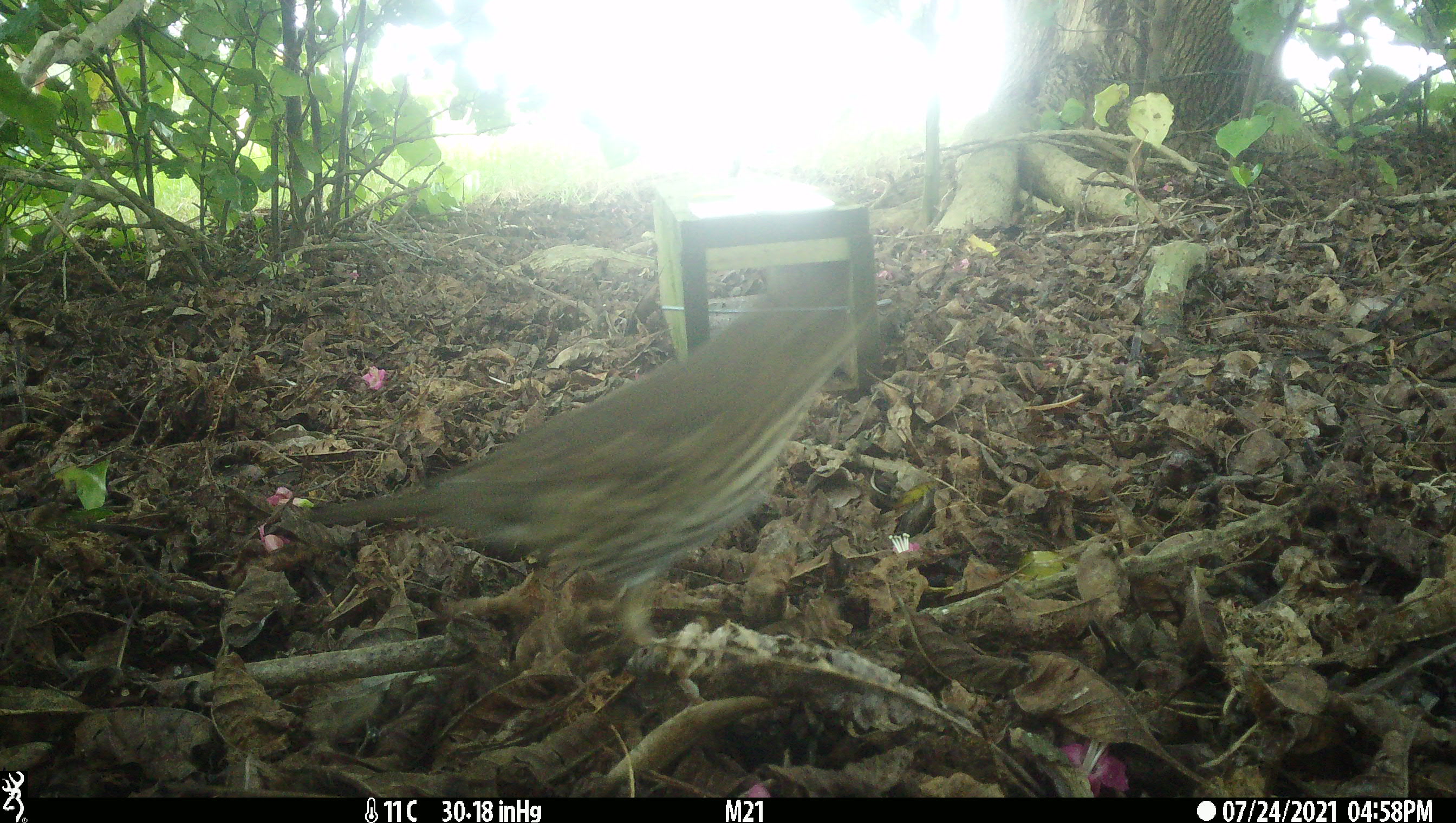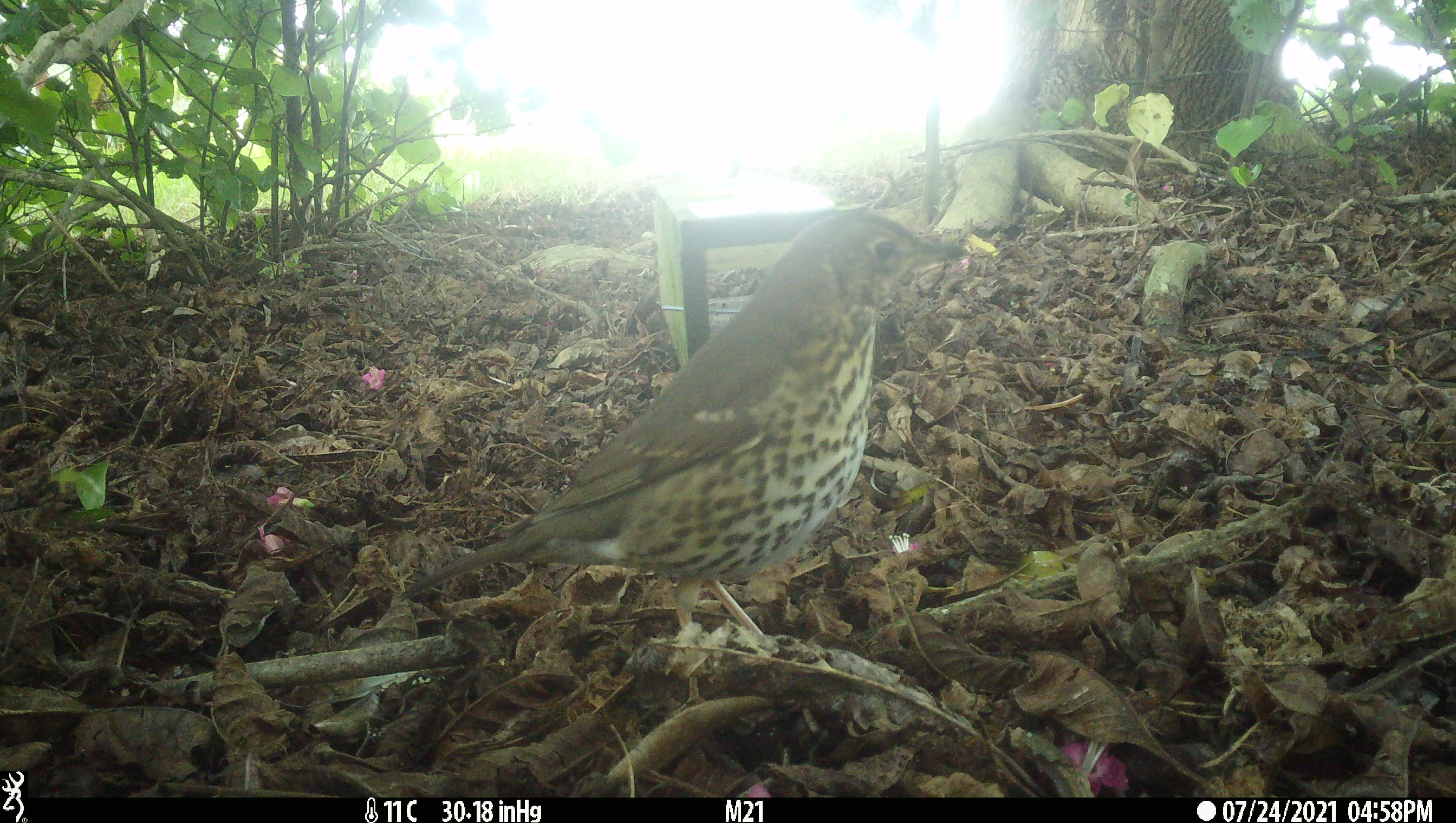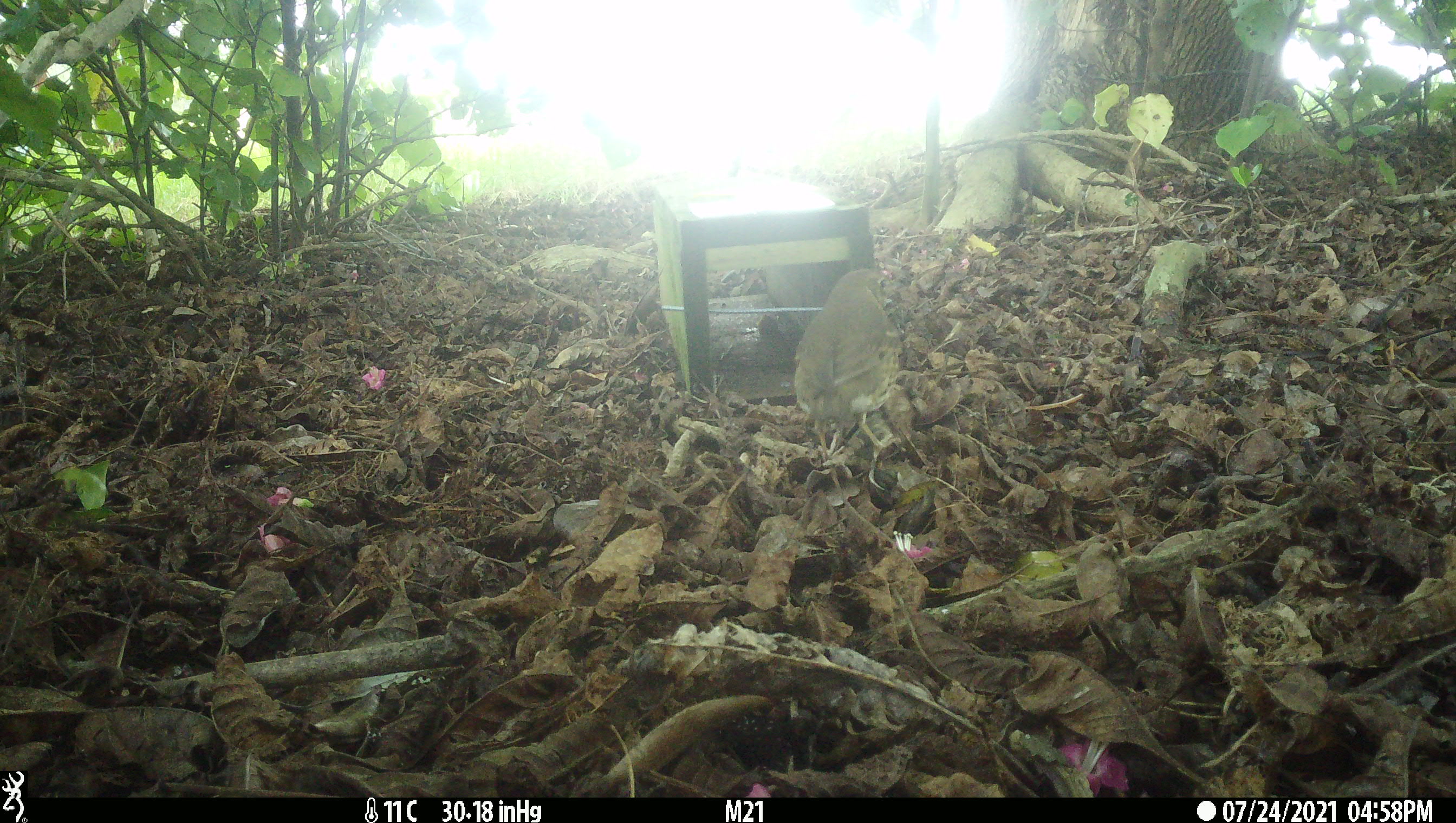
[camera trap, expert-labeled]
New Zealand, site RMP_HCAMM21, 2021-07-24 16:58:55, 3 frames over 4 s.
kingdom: Animalia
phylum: Chordata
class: Aves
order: Passeriformes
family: Turdidae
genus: Turdus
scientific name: Turdus philomelos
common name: song thrush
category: thrush